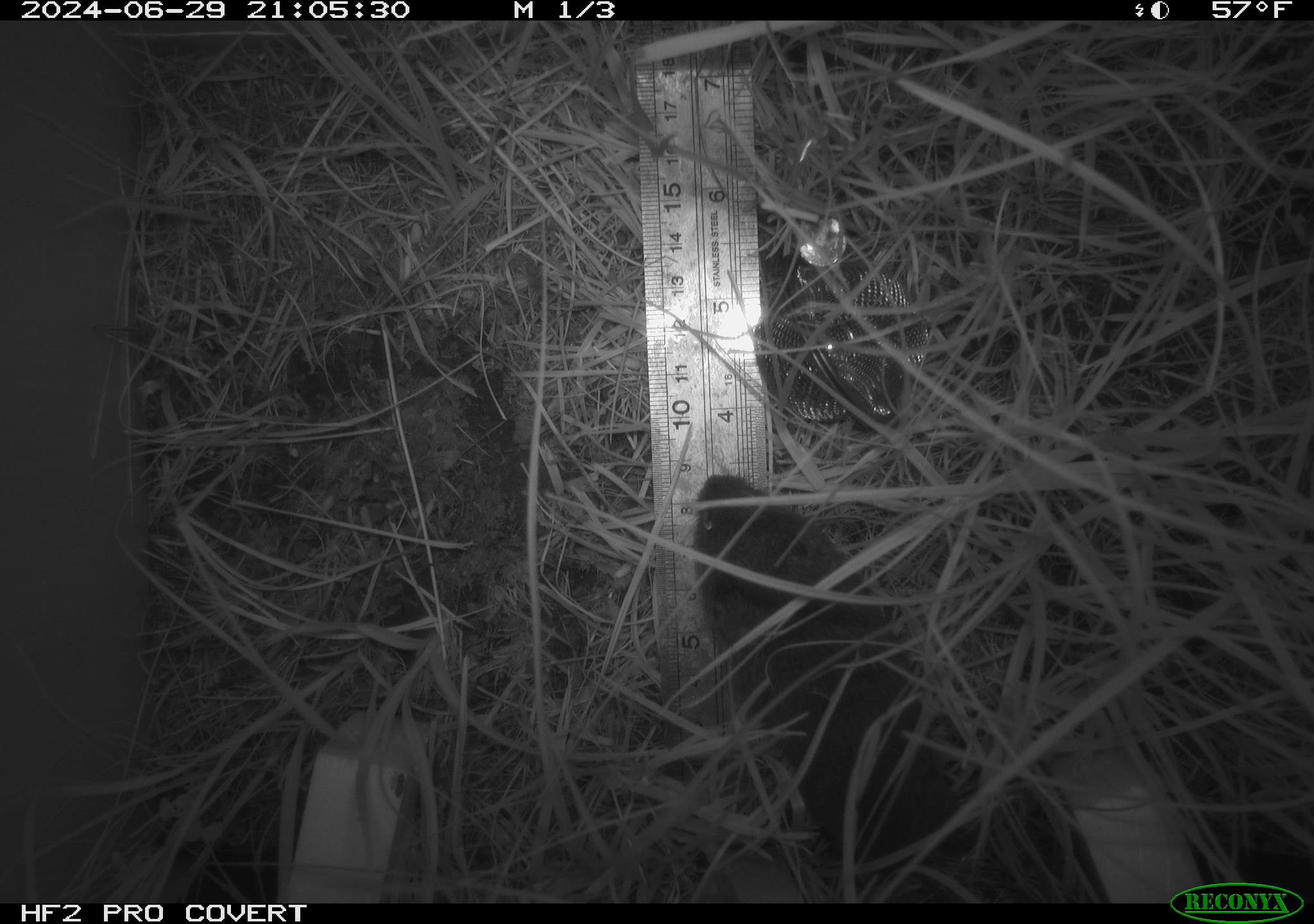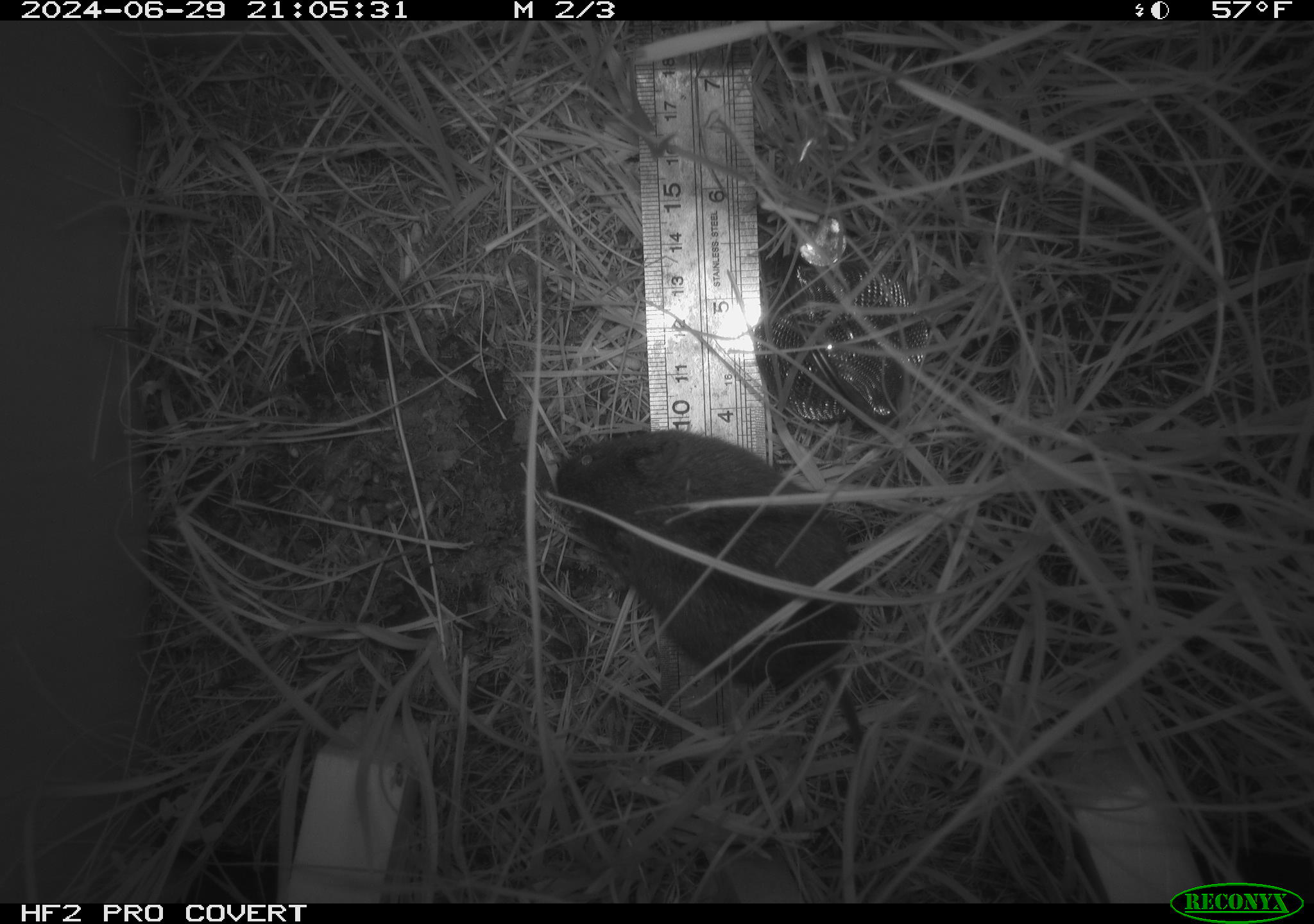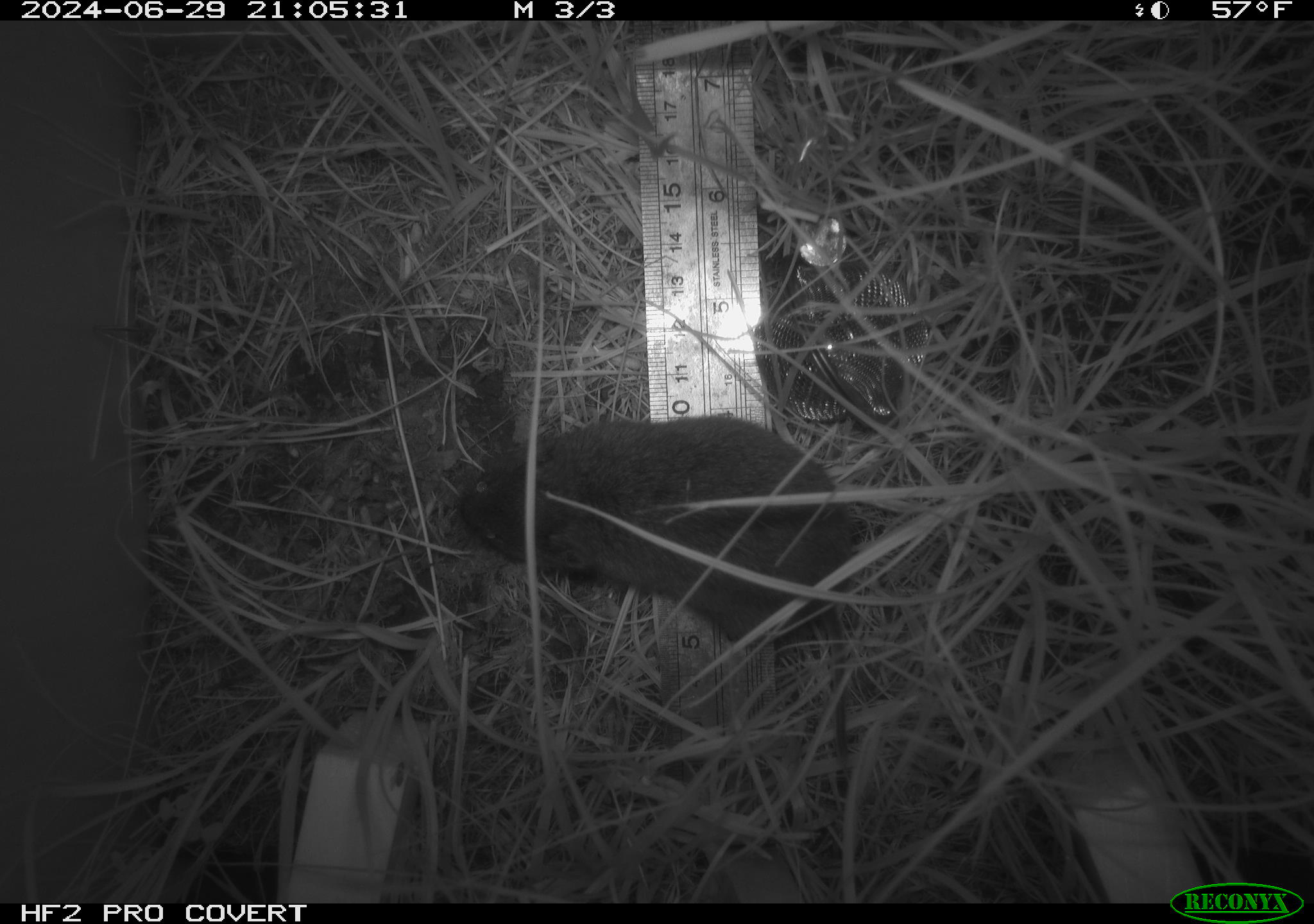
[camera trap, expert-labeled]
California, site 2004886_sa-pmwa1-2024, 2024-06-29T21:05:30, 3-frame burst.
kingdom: Animalia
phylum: Chordata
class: Mammalia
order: Rodentia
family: Cricetidae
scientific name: Arvicolinae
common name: voles, lemmings, and muskrats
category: arvicolinae subfamily